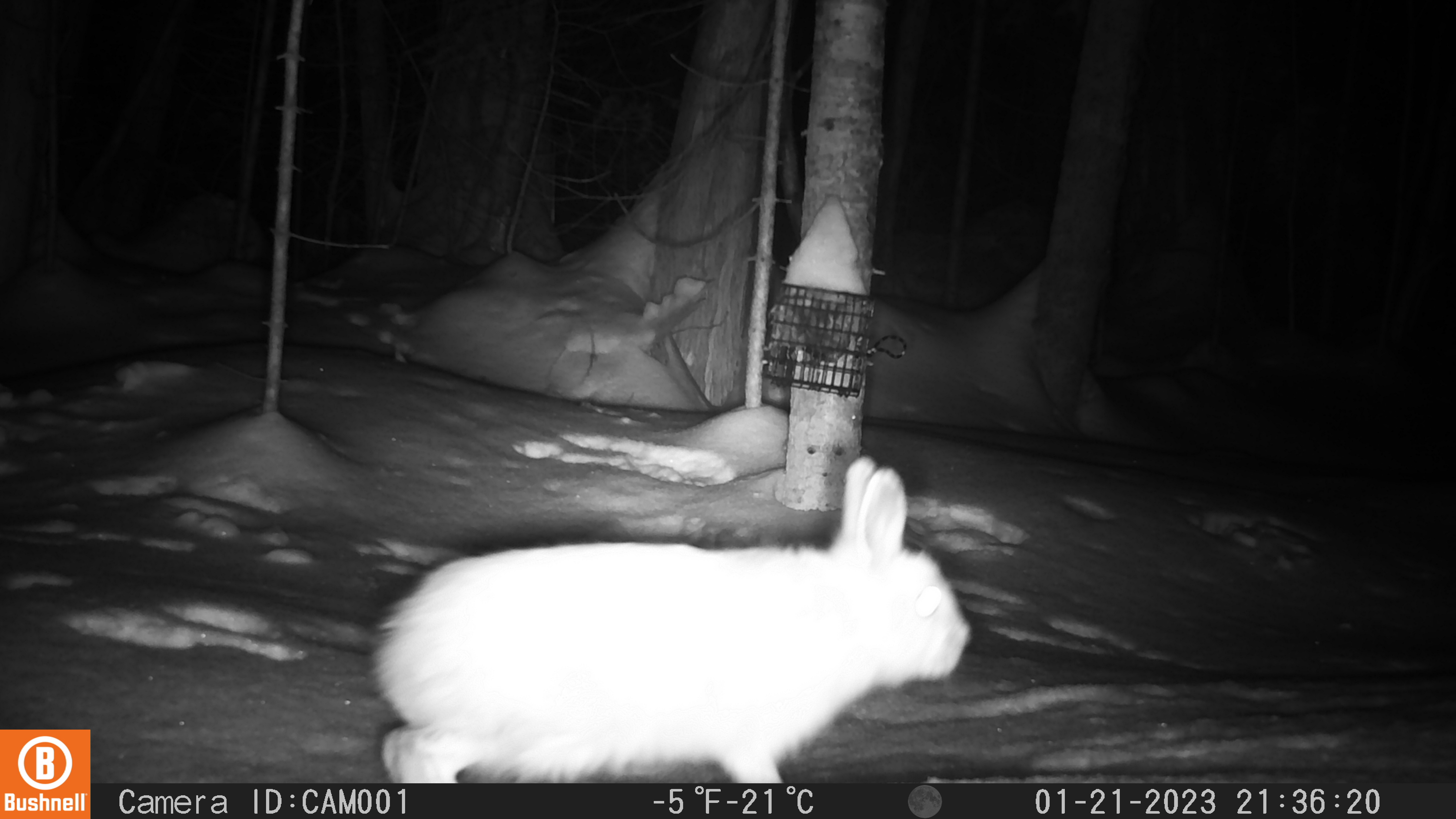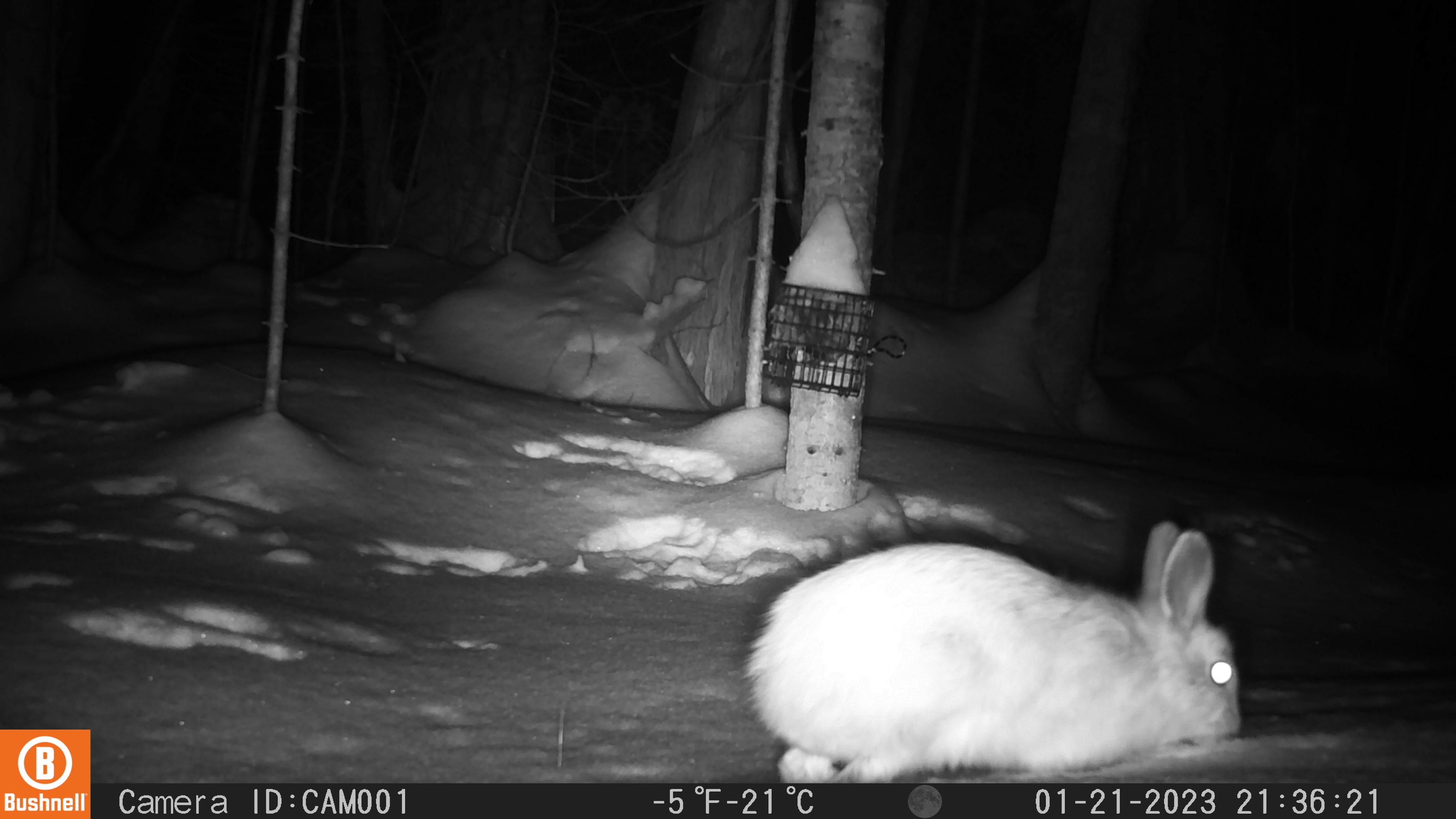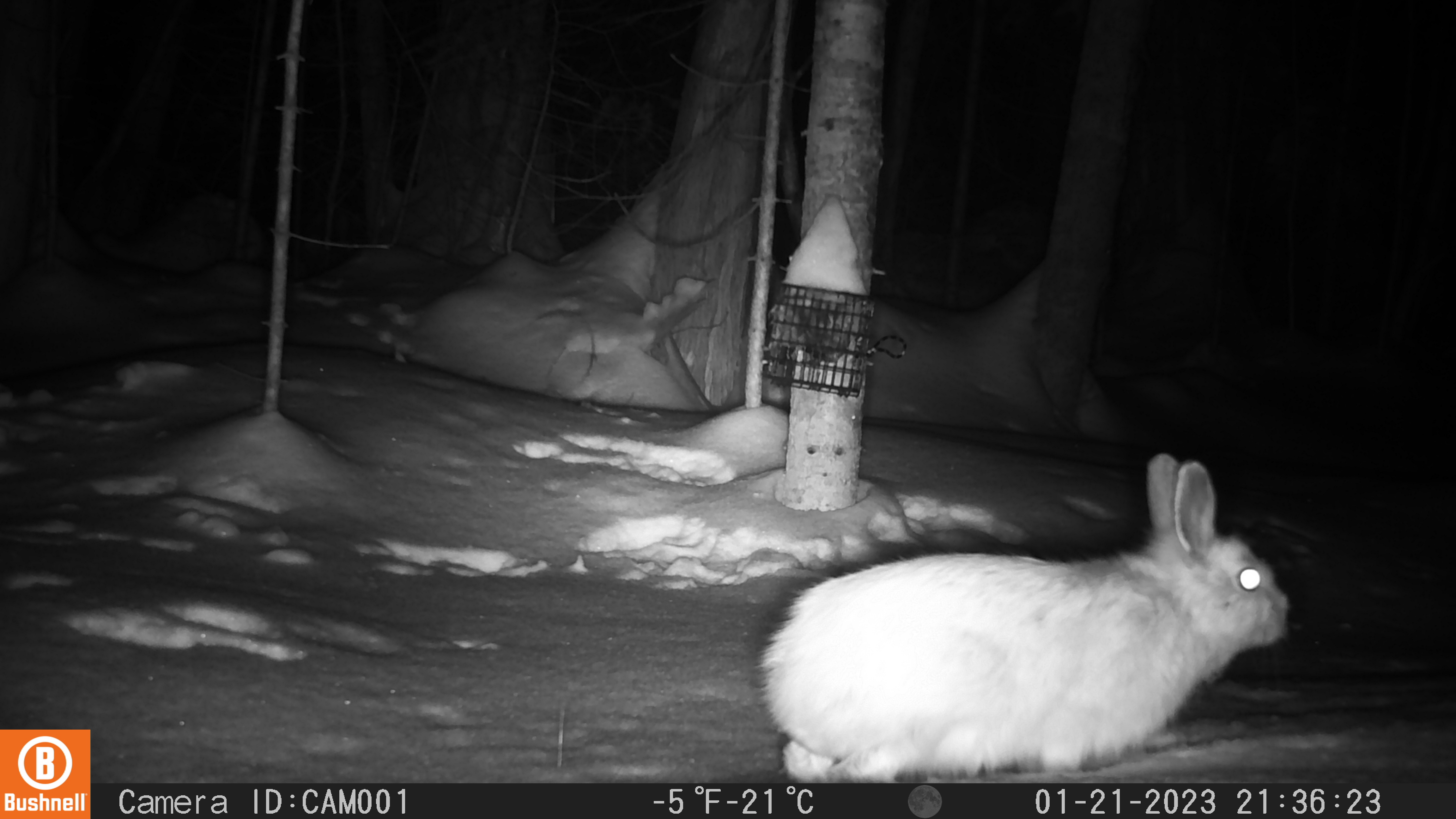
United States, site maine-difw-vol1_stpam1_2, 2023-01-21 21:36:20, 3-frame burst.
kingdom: Animalia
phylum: Chordata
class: Mammalia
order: Lagomorpha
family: Leporidae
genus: Lepus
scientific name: Lepus americanus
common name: snowshoe hare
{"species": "snowshoe hare (Lepus americanus)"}